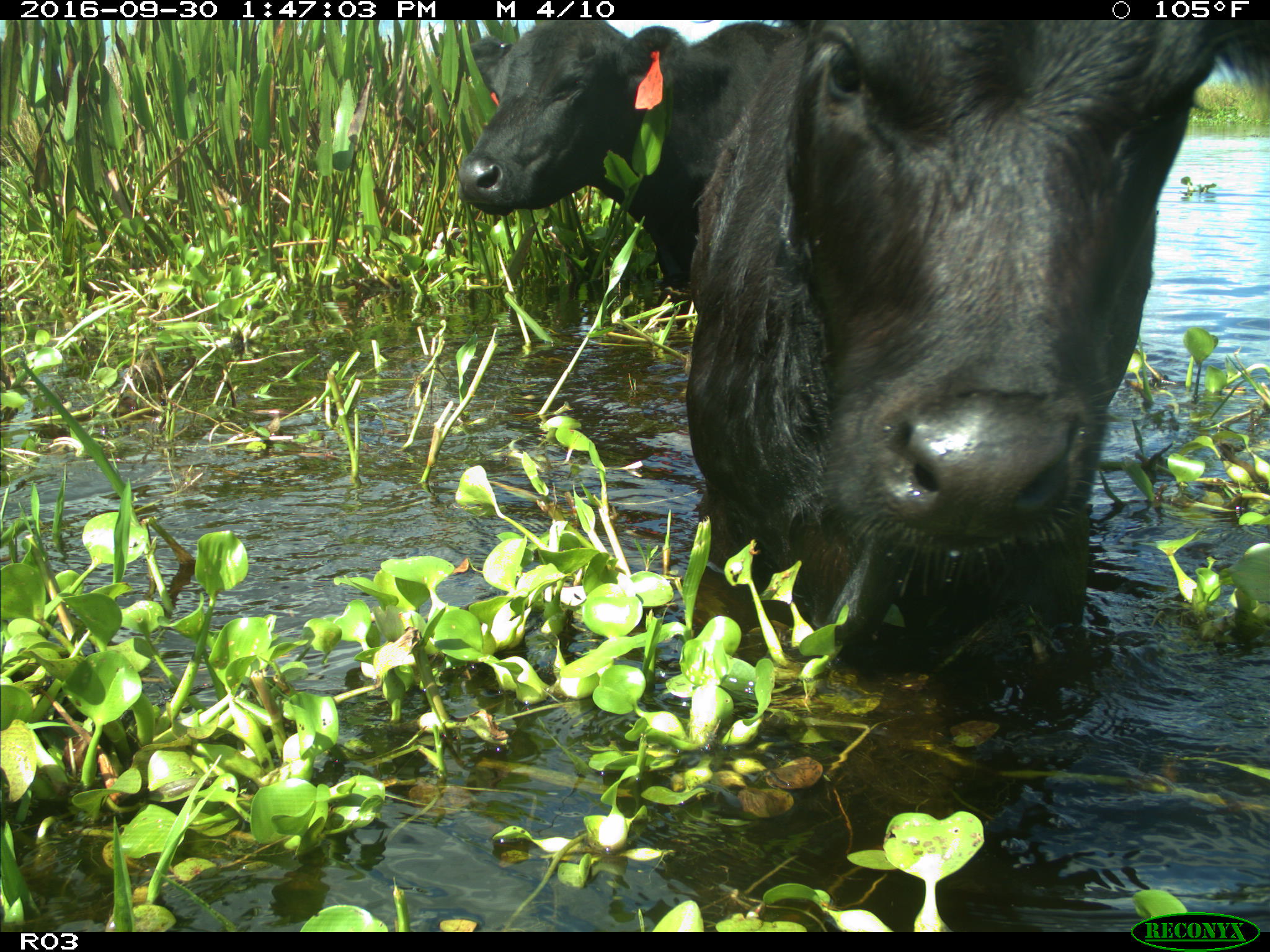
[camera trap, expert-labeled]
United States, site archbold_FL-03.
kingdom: Animalia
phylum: Chordata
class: Mammalia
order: Artiodactyla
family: Bovidae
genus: Bos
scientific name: Bos taurus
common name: domestic cow